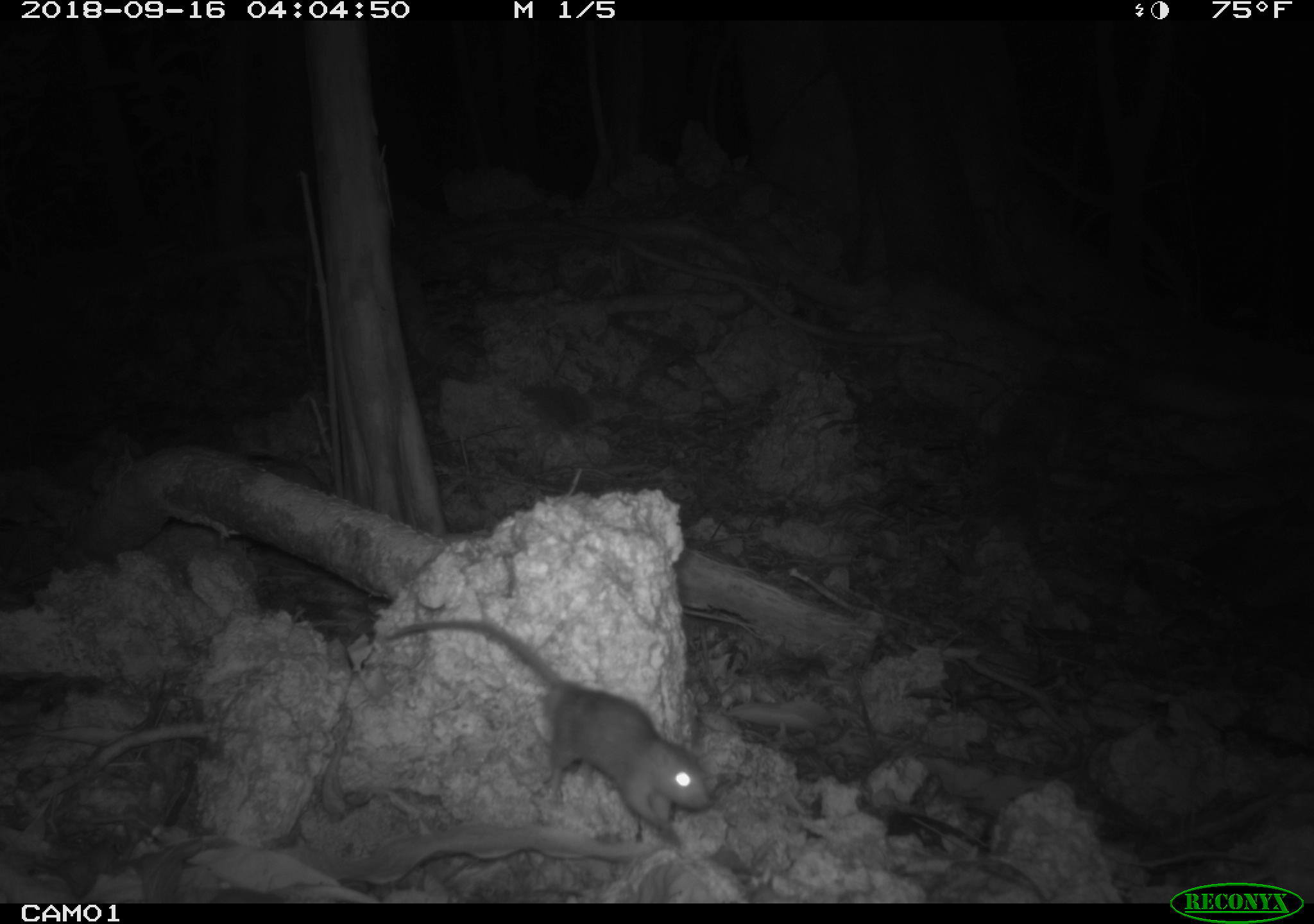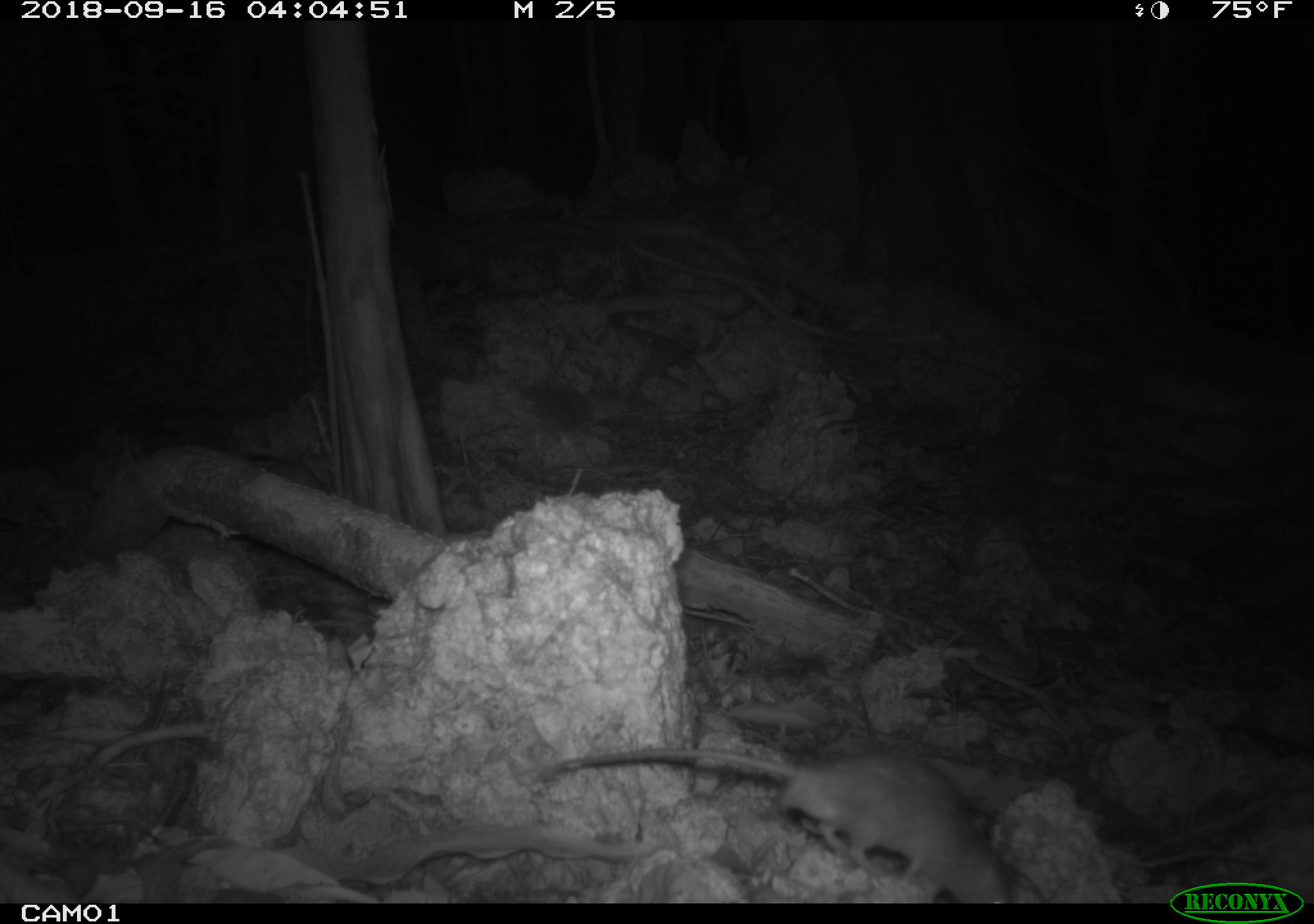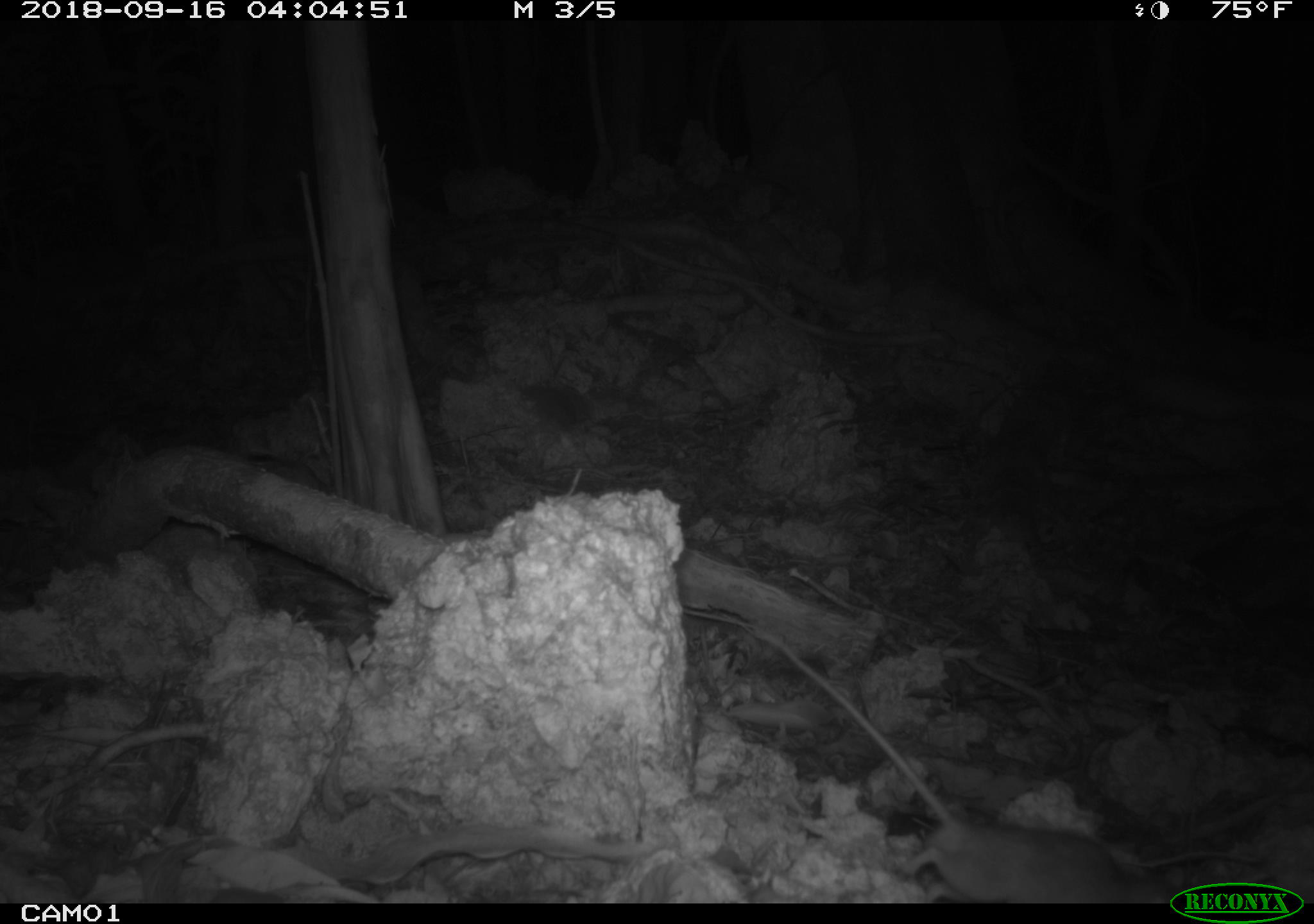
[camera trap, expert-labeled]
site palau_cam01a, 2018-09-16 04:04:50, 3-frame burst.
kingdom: Animalia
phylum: Chordata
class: Mammalia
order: Rodentia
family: Muridae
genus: Rattus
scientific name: Rattus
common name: rat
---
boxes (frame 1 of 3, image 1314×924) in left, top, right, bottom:
rat: 366, 613, 725, 859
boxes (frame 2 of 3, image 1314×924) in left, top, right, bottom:
rat: 534, 739, 1038, 903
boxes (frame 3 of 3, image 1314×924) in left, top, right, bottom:
rat: 723, 606, 1164, 909